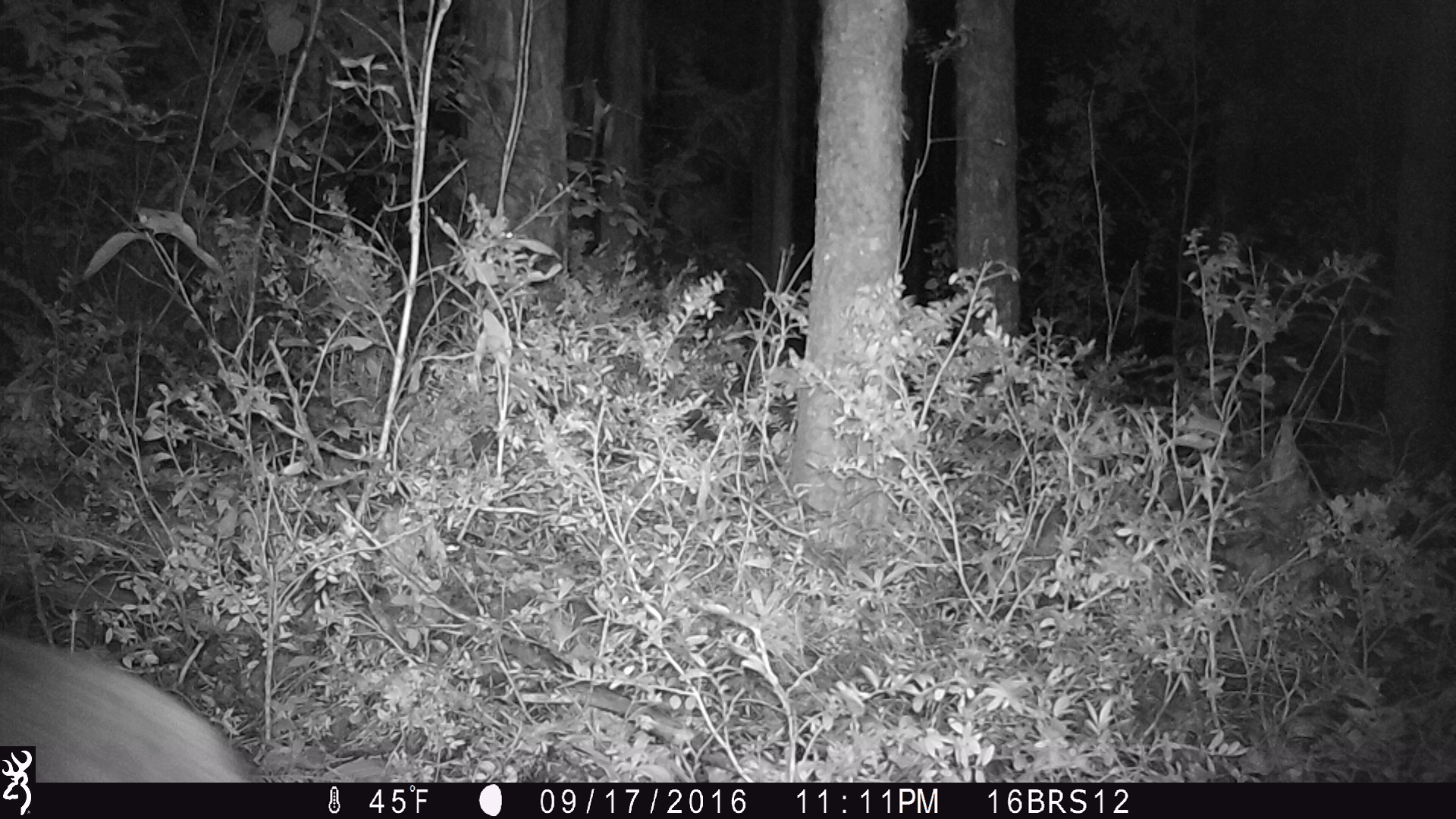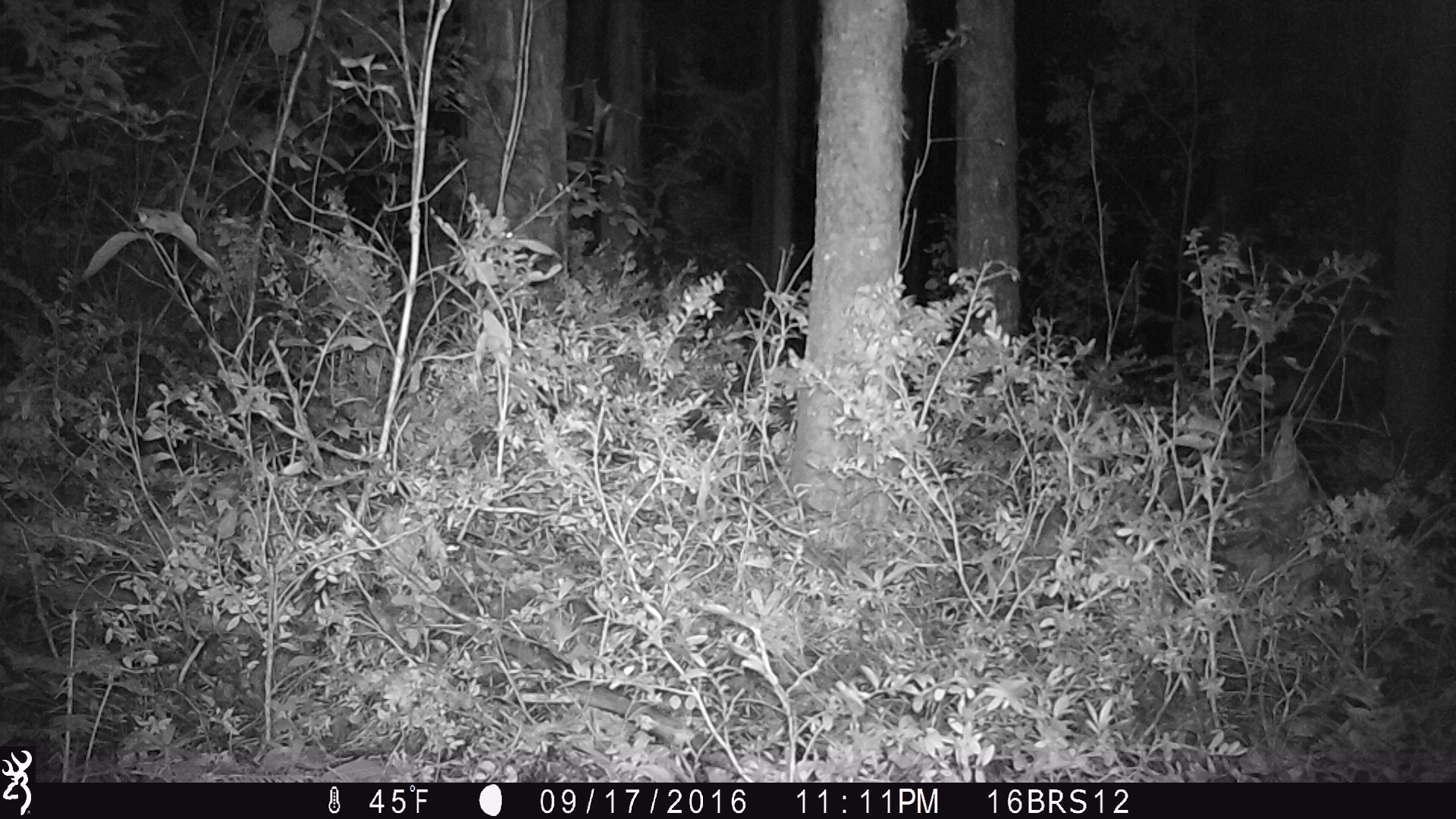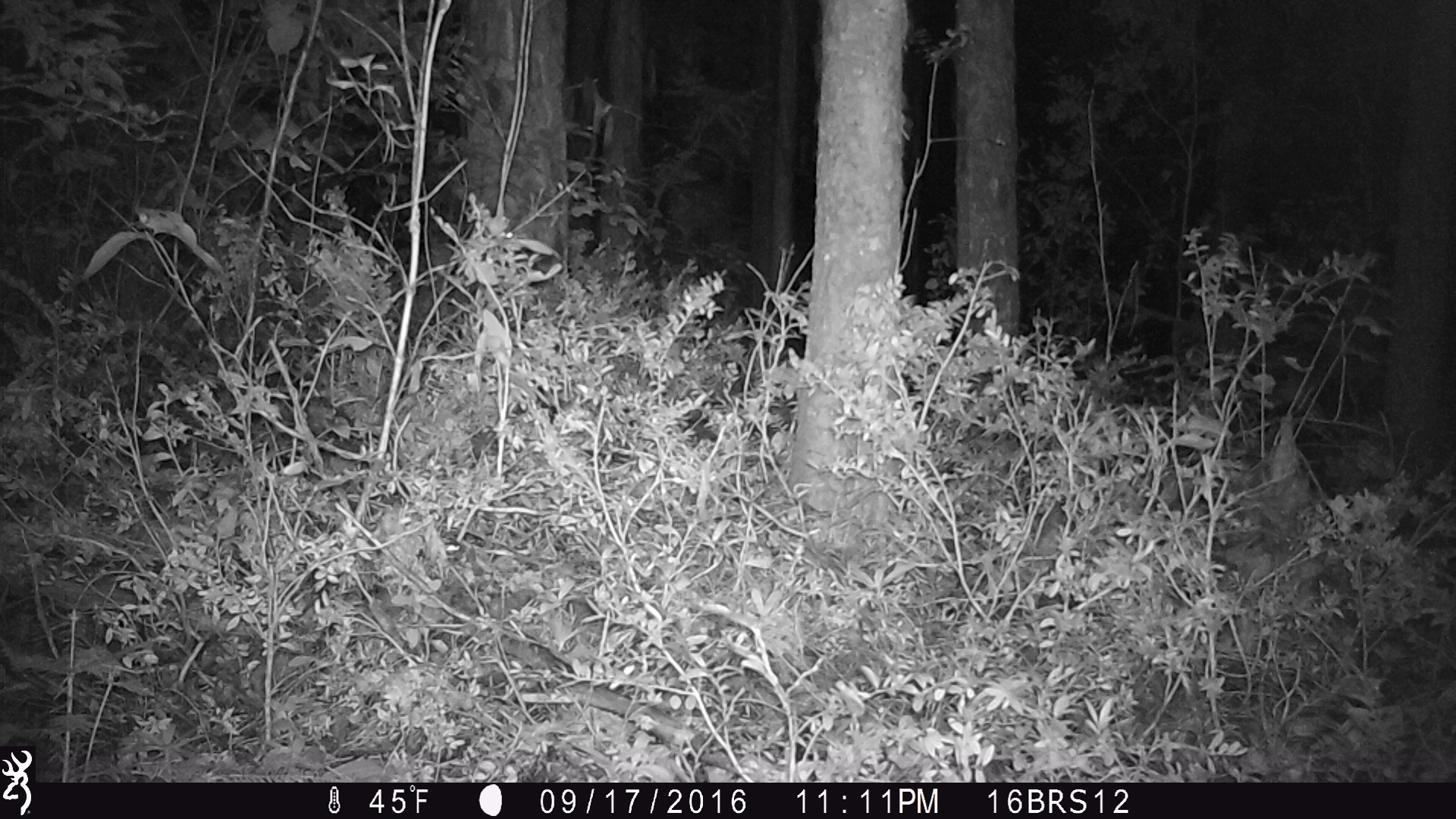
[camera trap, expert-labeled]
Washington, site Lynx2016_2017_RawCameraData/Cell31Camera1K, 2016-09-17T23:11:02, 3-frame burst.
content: unidentified animal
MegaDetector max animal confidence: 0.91